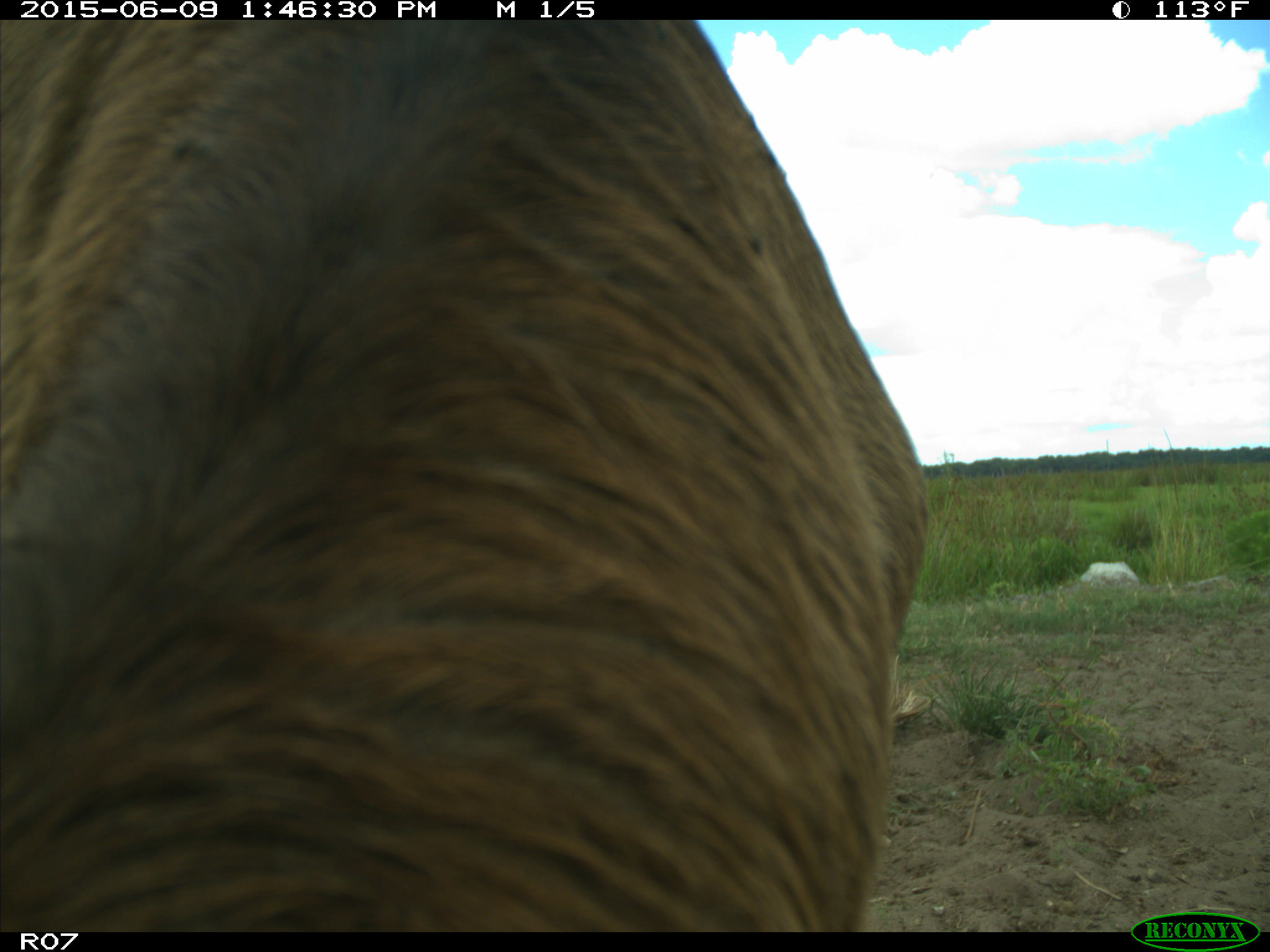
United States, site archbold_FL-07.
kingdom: Animalia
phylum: Chordata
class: Mammalia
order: Artiodactyla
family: Bovidae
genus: Bos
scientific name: Bos taurus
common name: domestic cow